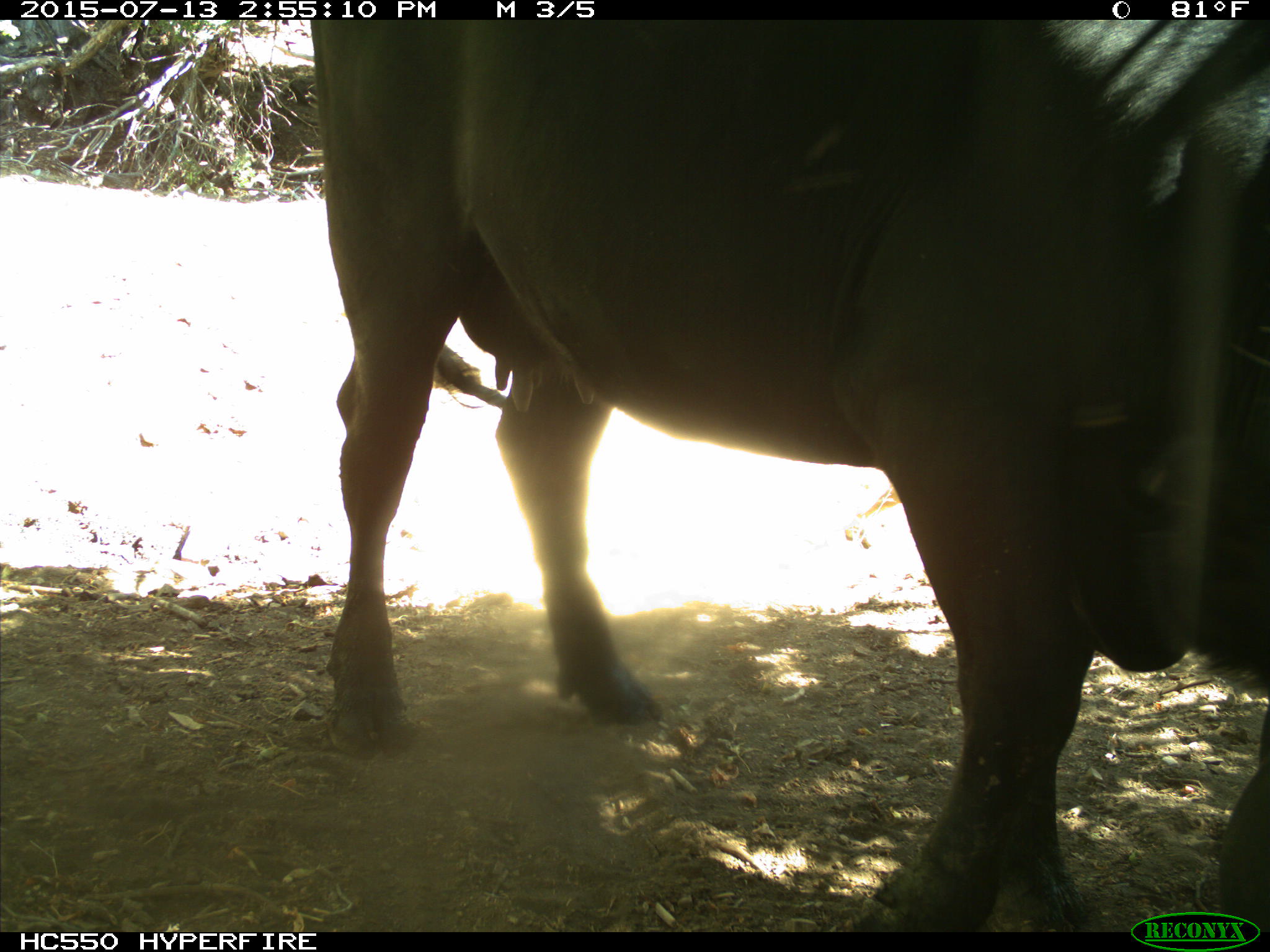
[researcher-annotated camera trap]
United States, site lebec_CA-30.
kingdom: Animalia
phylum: Chordata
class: Mammalia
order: Artiodactyla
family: Bovidae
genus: Bos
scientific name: Bos taurus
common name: domestic cow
Bos taurus (domestic cow).